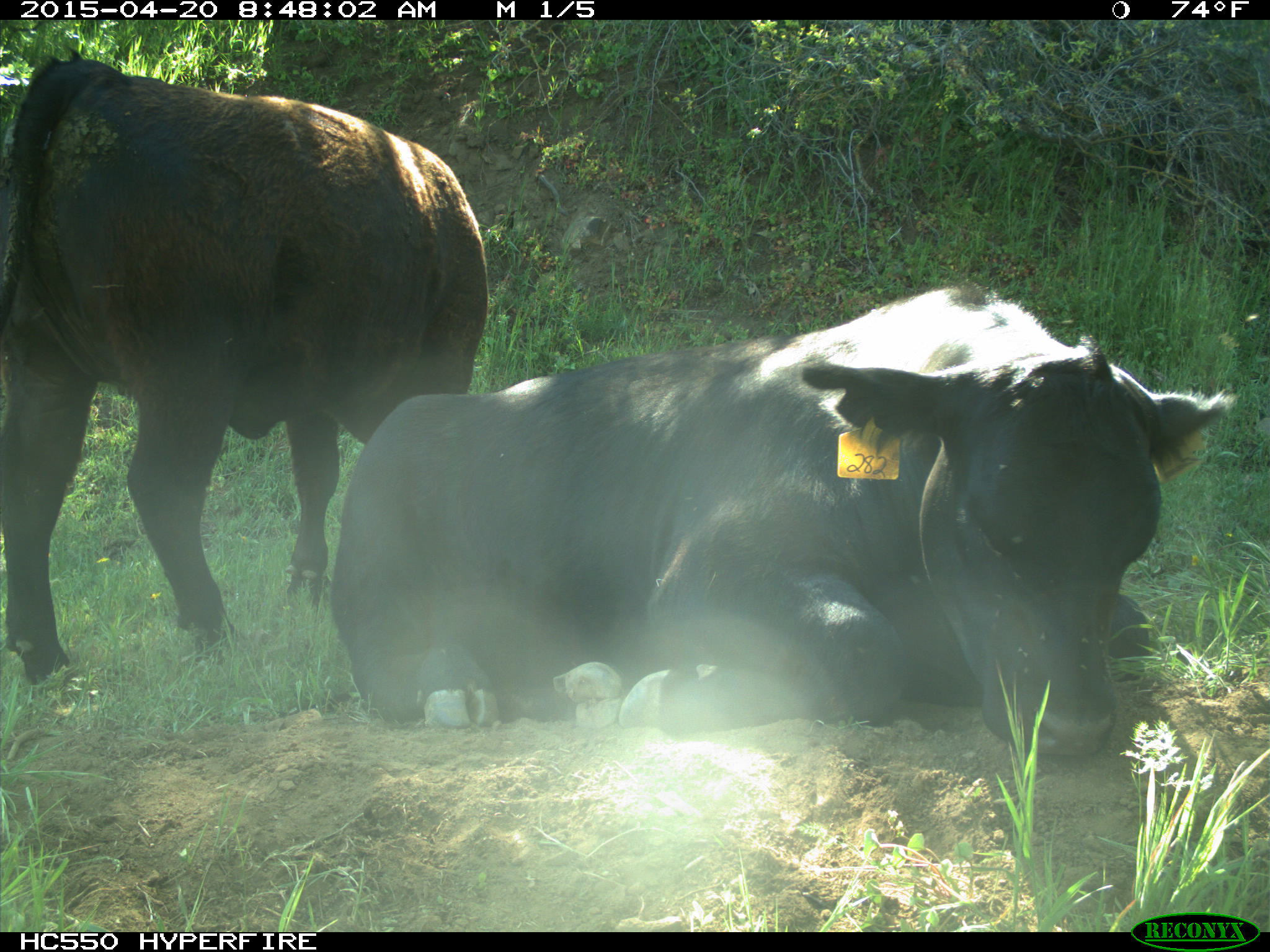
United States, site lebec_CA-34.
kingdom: Animalia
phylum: Chordata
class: Mammalia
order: Artiodactyla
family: Bovidae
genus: Bos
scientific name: Bos taurus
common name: domestic cow